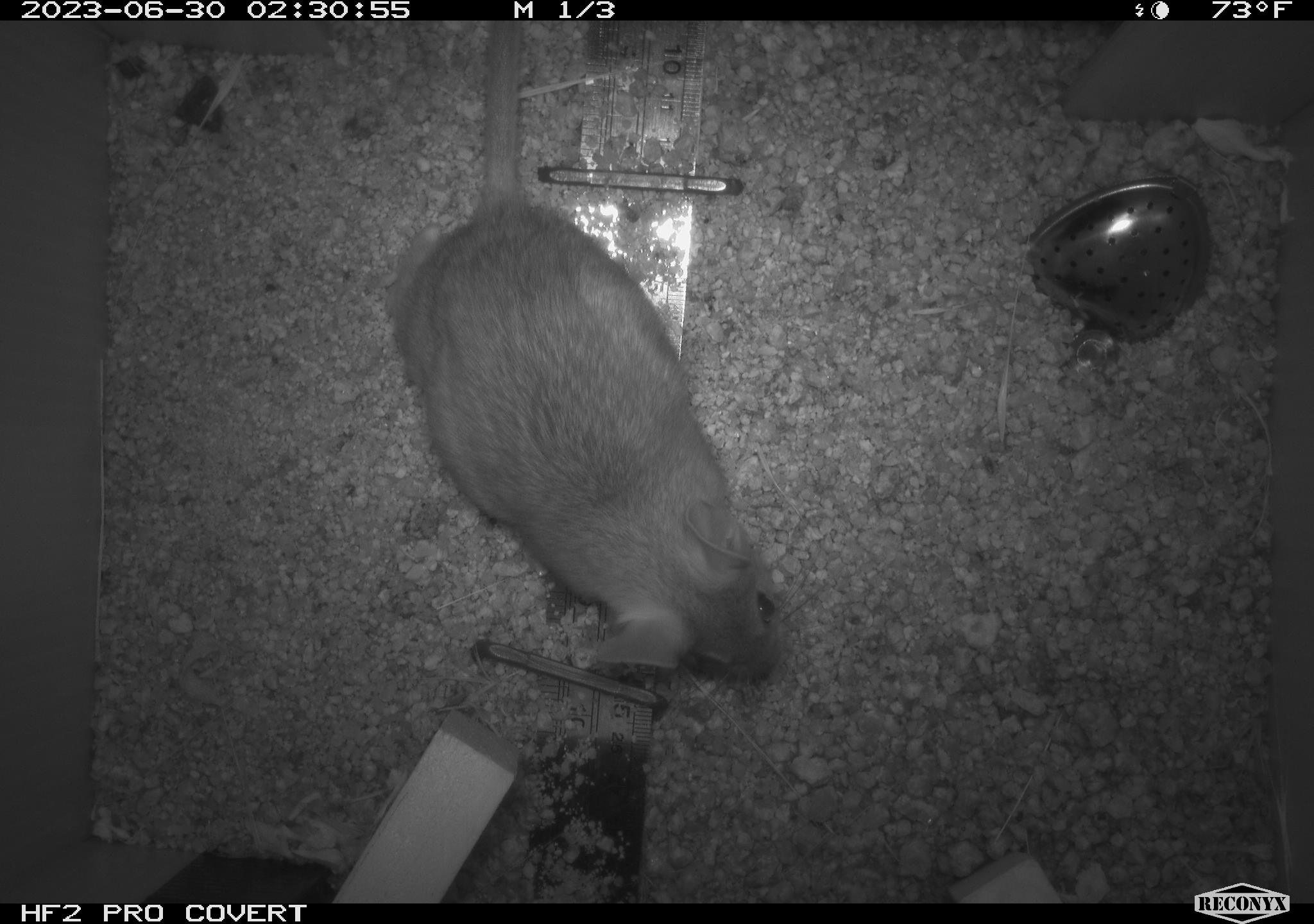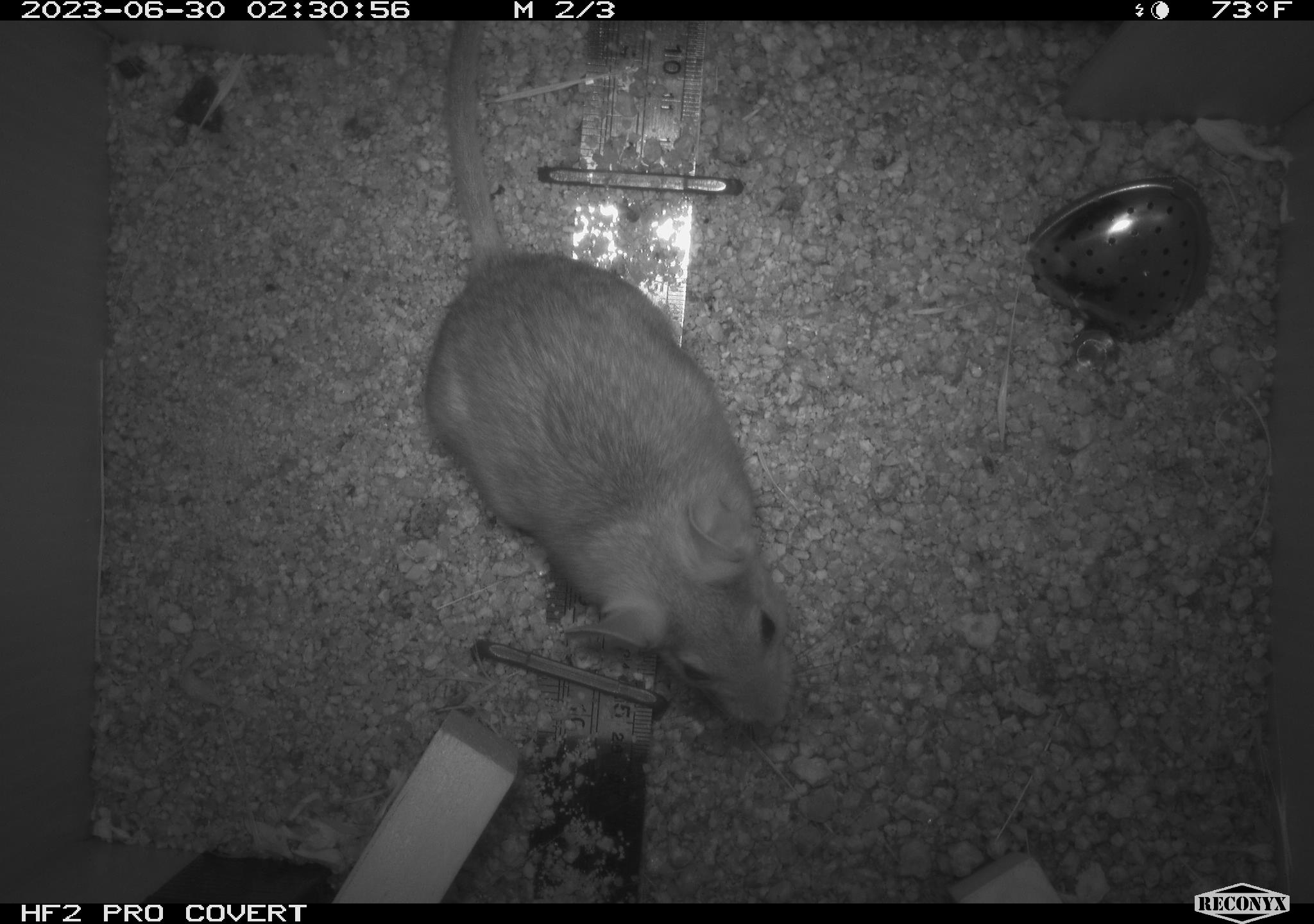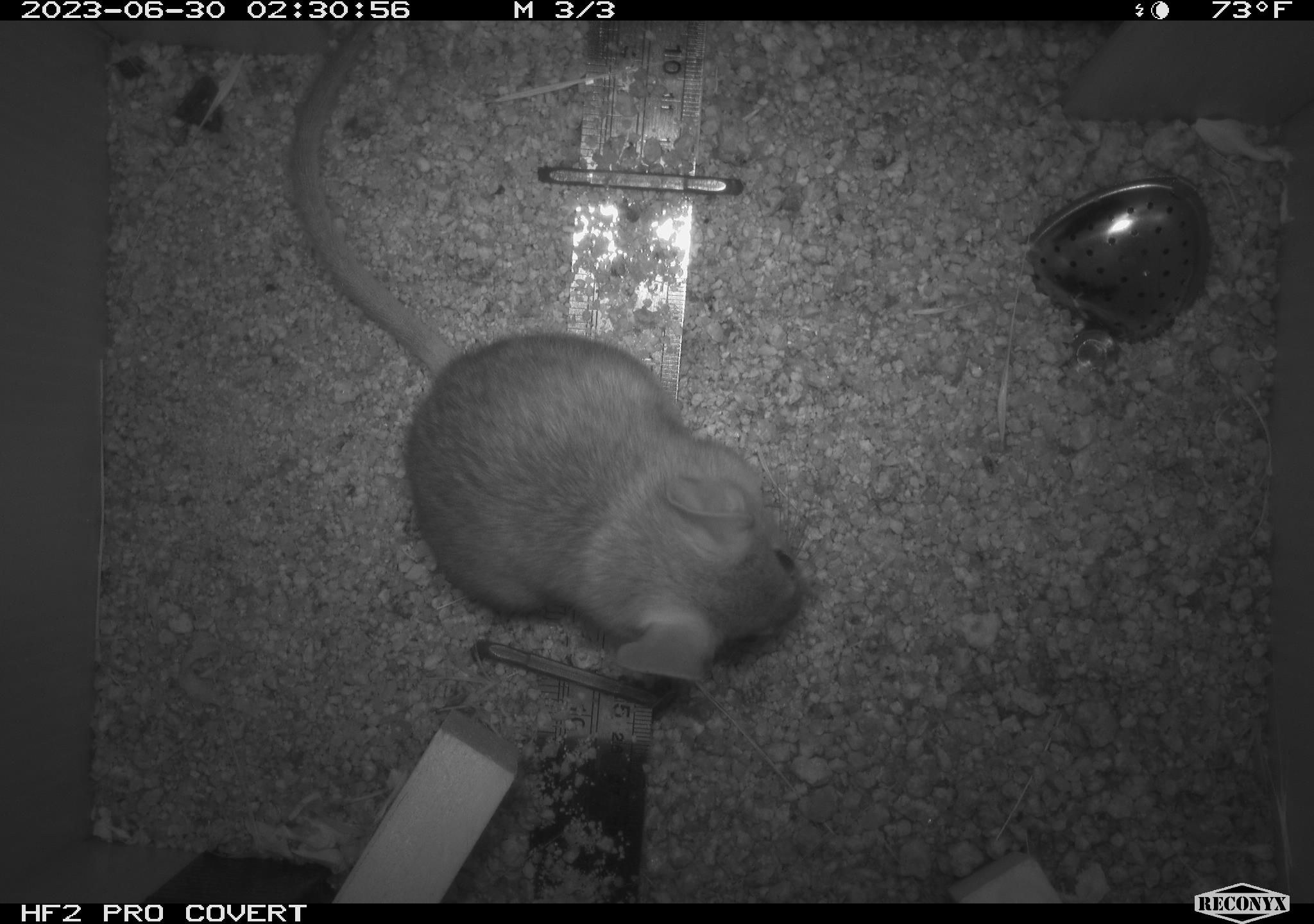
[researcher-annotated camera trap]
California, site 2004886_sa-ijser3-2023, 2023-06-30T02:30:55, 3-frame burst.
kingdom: Animalia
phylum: Chordata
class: Mammalia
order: Rodentia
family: Cricetidae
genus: Neotoma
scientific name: Neotoma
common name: pack rat or woodrat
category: neotoma species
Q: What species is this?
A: Neotoma species (pack rat or woodrat) (Neotoma).